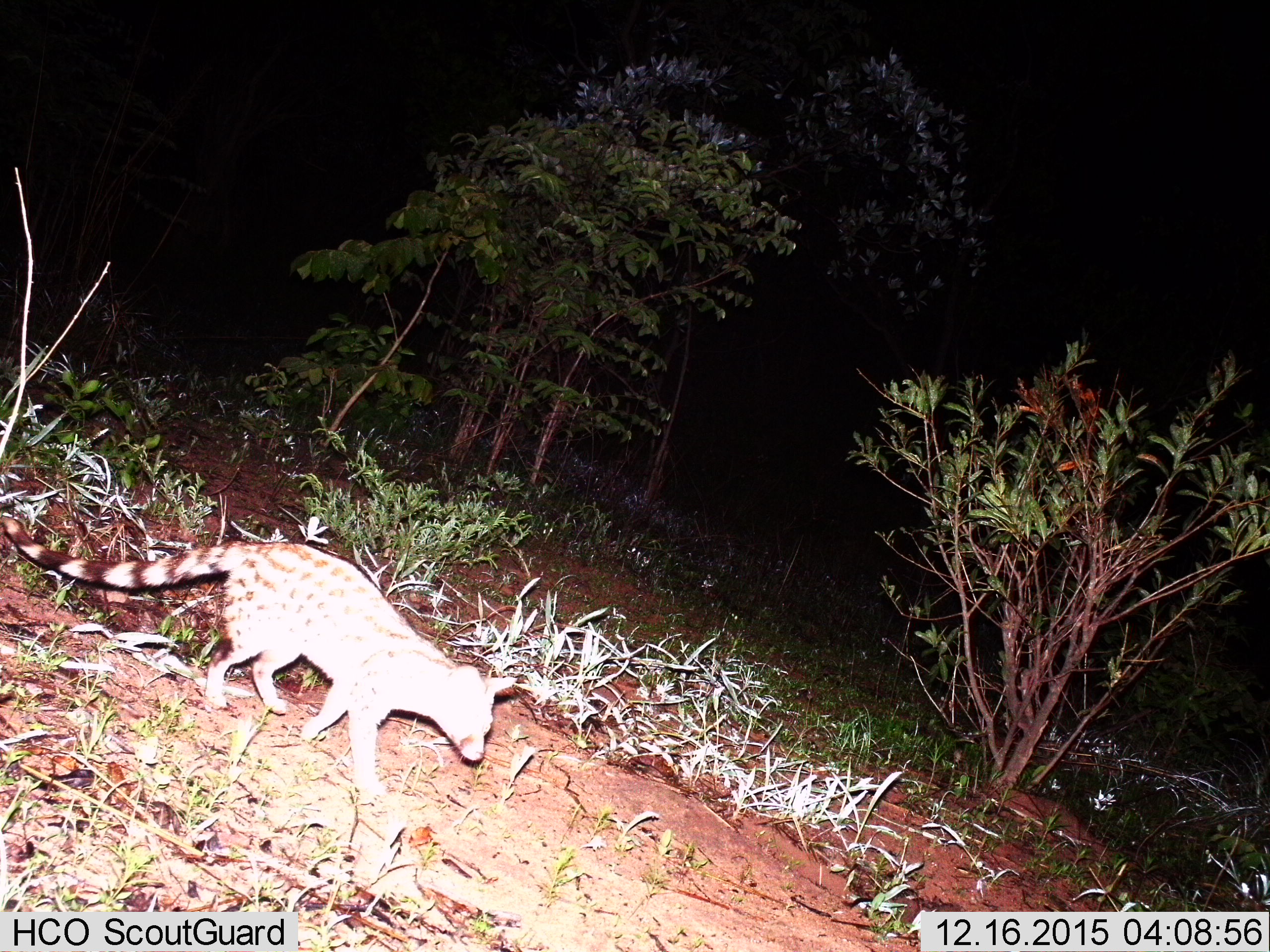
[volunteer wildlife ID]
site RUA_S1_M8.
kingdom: Animalia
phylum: Chordata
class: Mammalia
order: Carnivora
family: Viverridae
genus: Genetta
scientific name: Genetta genetta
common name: small-spotted genet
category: genetcommonsmallspotted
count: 1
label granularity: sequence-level